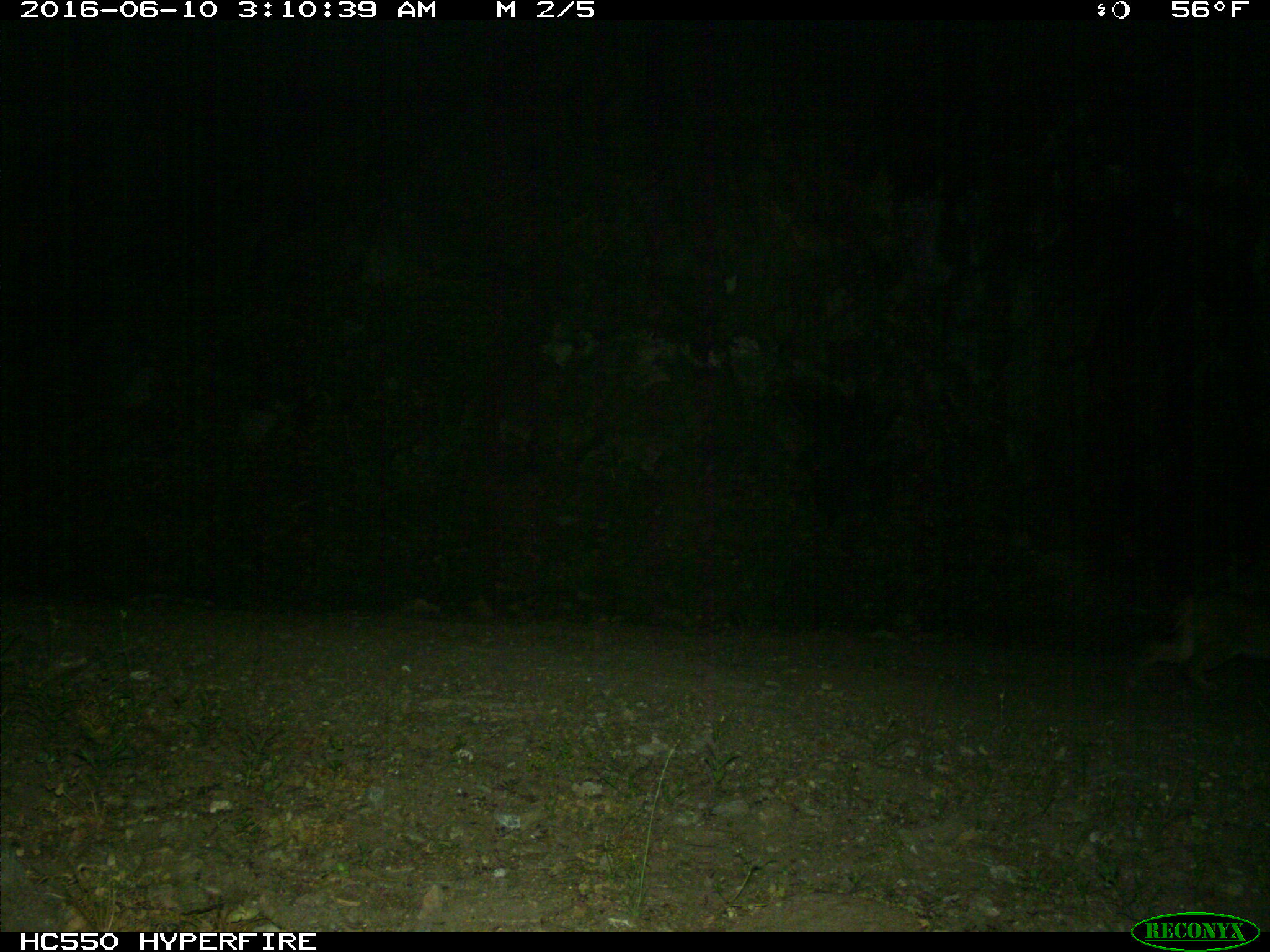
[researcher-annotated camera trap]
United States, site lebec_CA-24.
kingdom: Animalia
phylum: Chordata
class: Mammalia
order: Carnivora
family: Felidae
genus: Lynx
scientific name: Lynx rufus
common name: bobcat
Lynx rufus (bobcat).